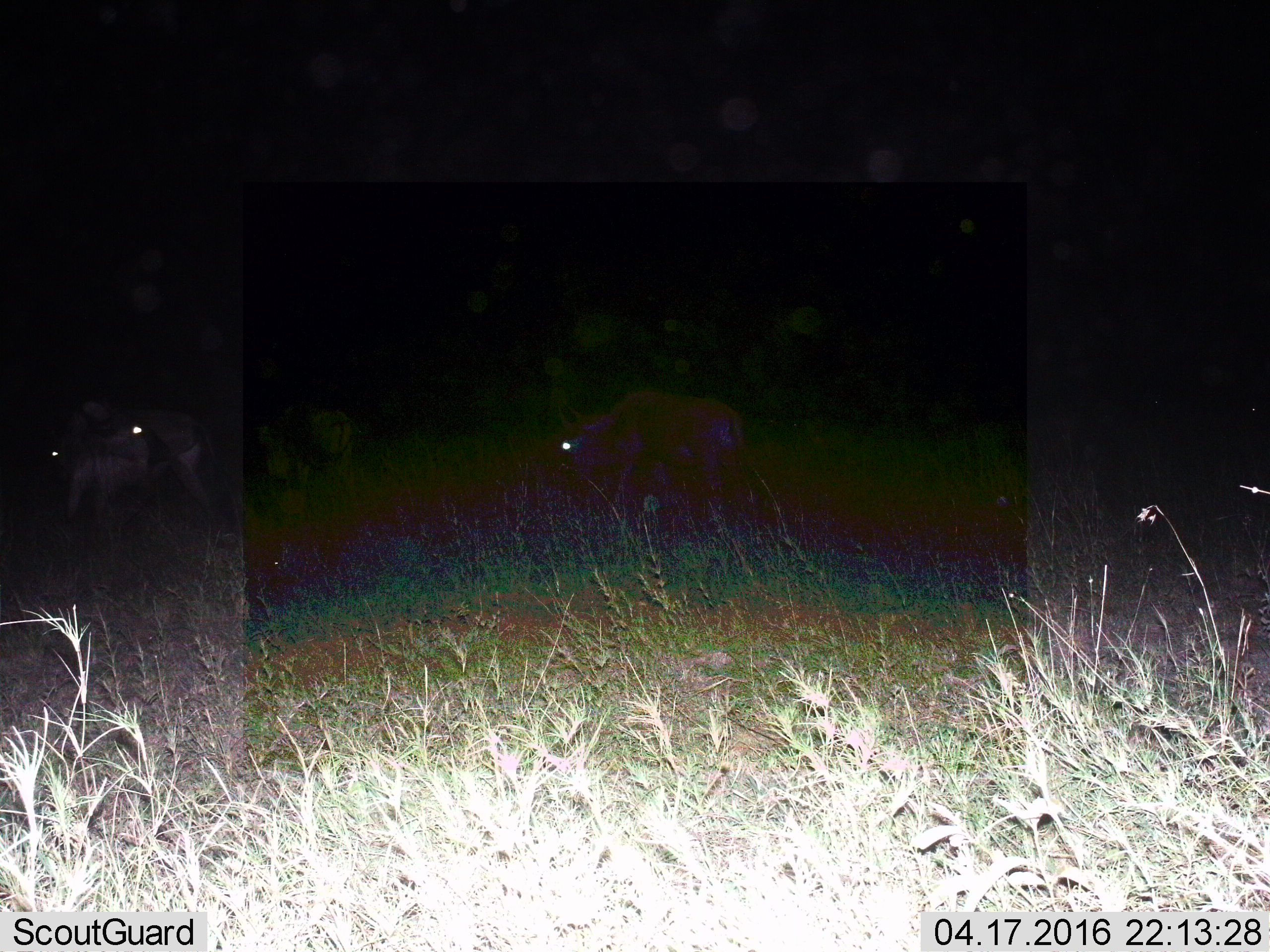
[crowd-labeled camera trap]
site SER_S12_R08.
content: unidentified animal